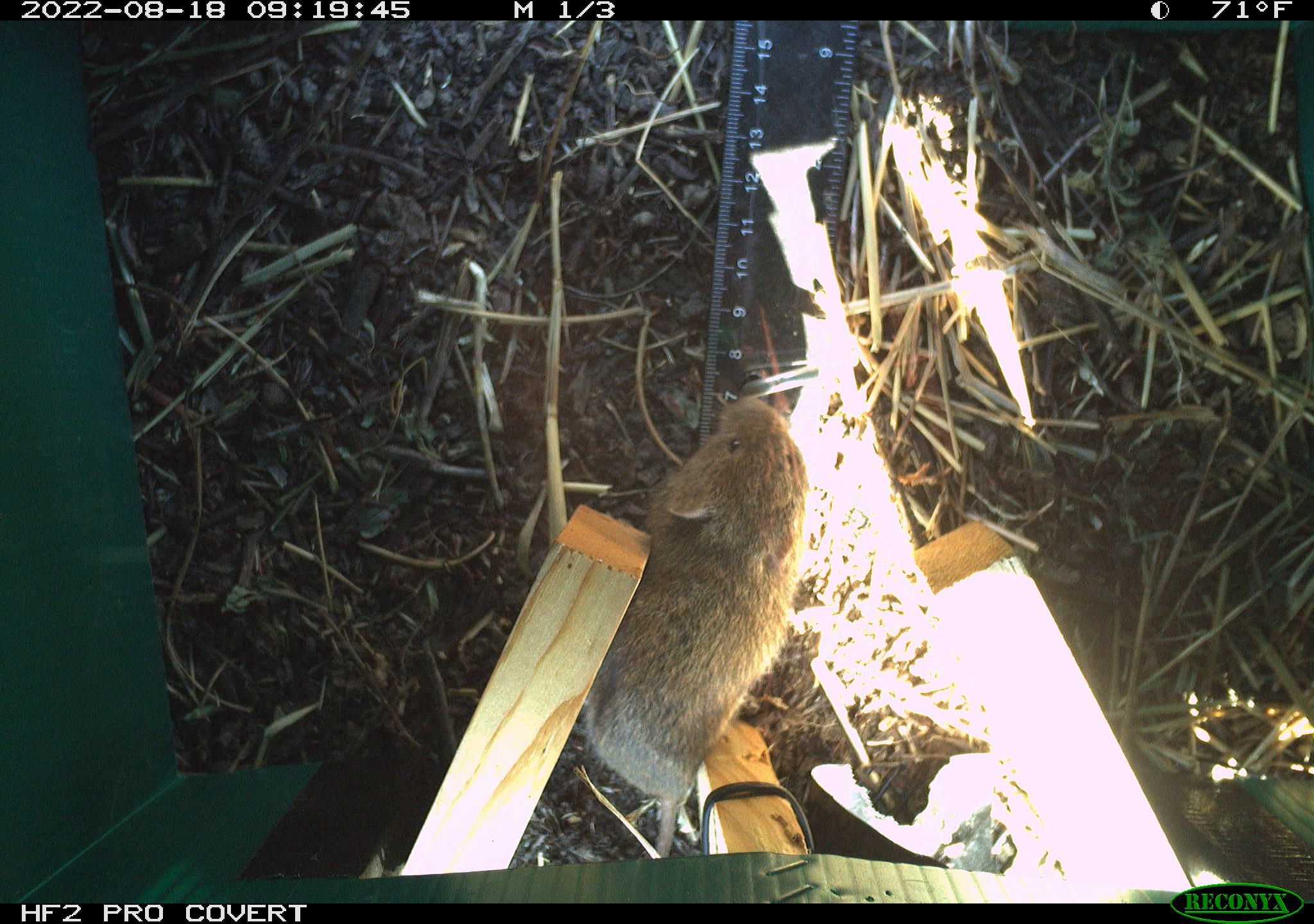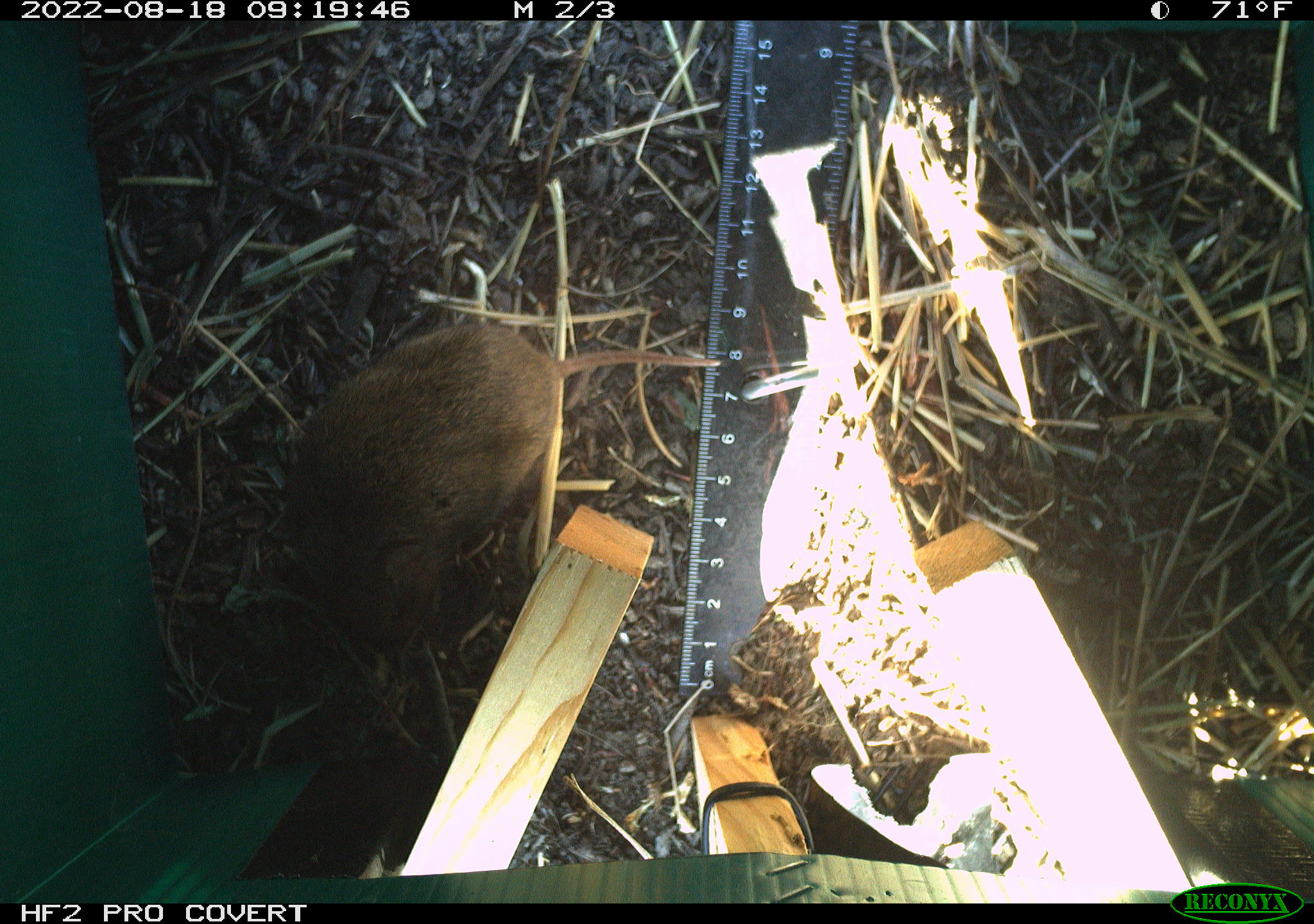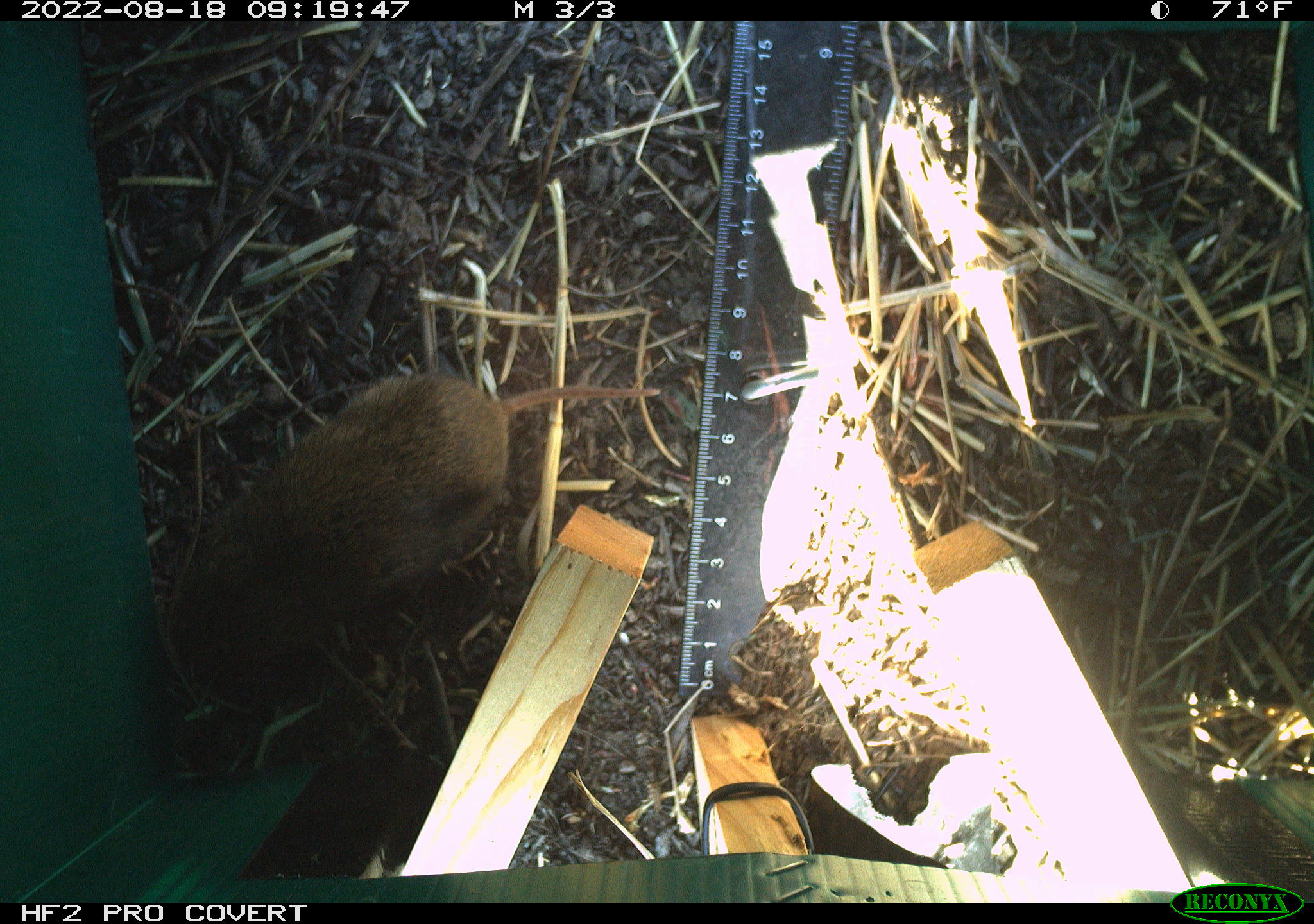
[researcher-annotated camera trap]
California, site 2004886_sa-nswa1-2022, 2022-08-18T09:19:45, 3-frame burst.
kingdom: Animalia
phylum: Chordata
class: Mammalia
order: Rodentia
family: Cricetidae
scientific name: Cricetidae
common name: hamsters, voles, lemmings, and allies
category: cricetidae family